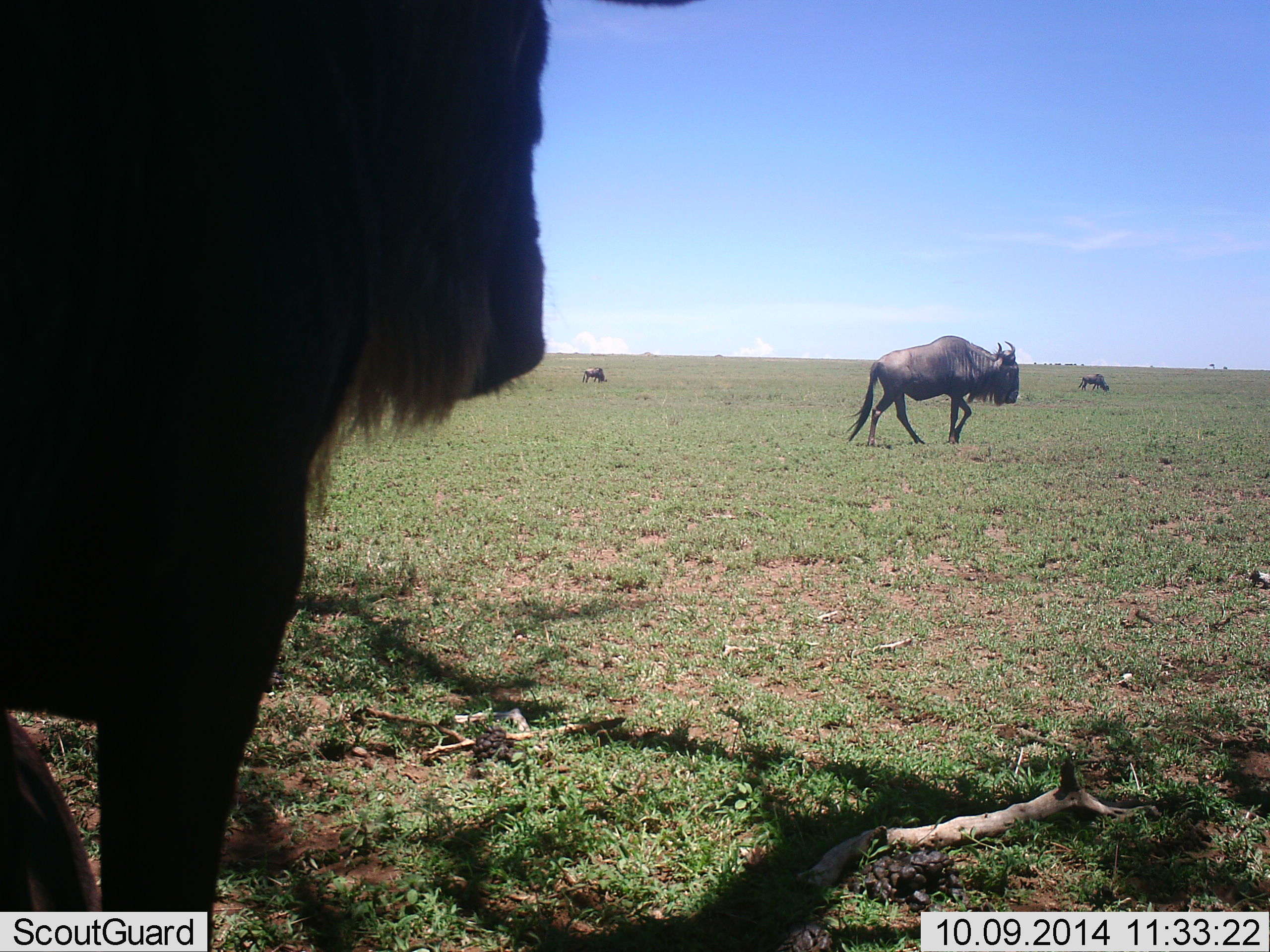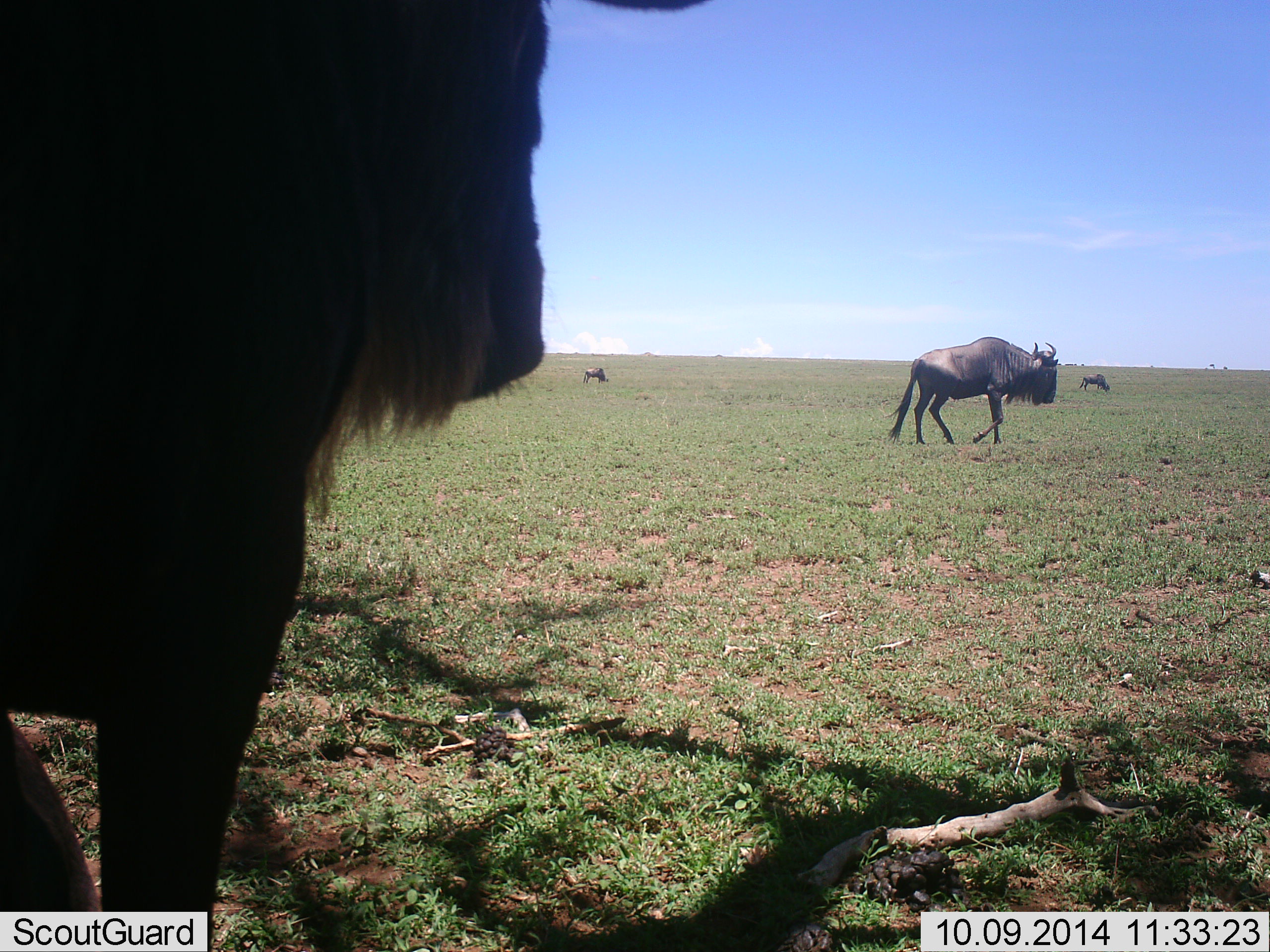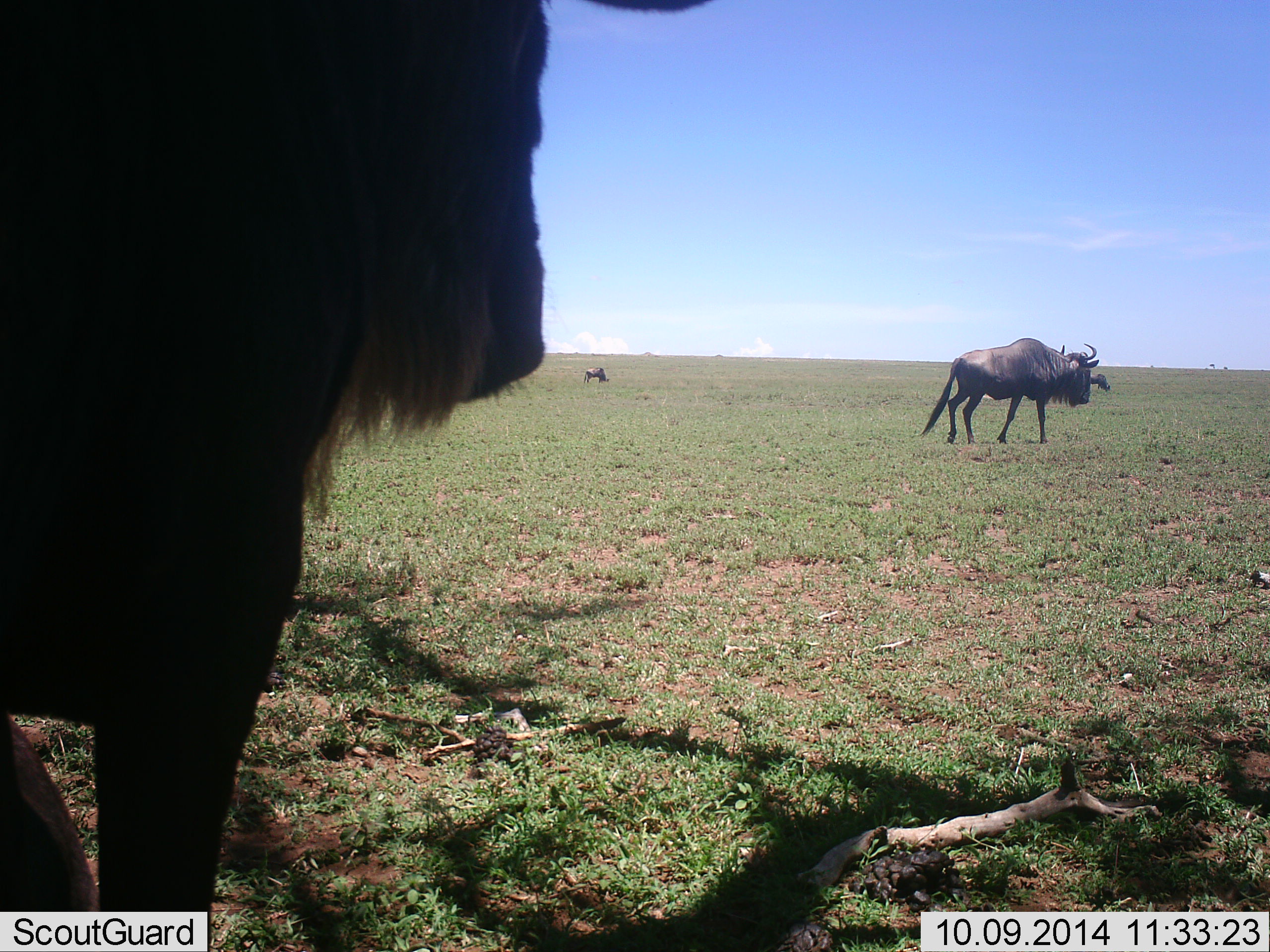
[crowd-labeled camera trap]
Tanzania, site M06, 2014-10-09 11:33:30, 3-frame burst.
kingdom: Animalia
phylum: Chordata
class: Mammalia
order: Artiodactyla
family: Bovidae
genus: Connochaetes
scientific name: Connochaetes taurinus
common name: blue wildebeest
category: wildebeest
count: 4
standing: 100%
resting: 20%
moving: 100%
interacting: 0%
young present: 0%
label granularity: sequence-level